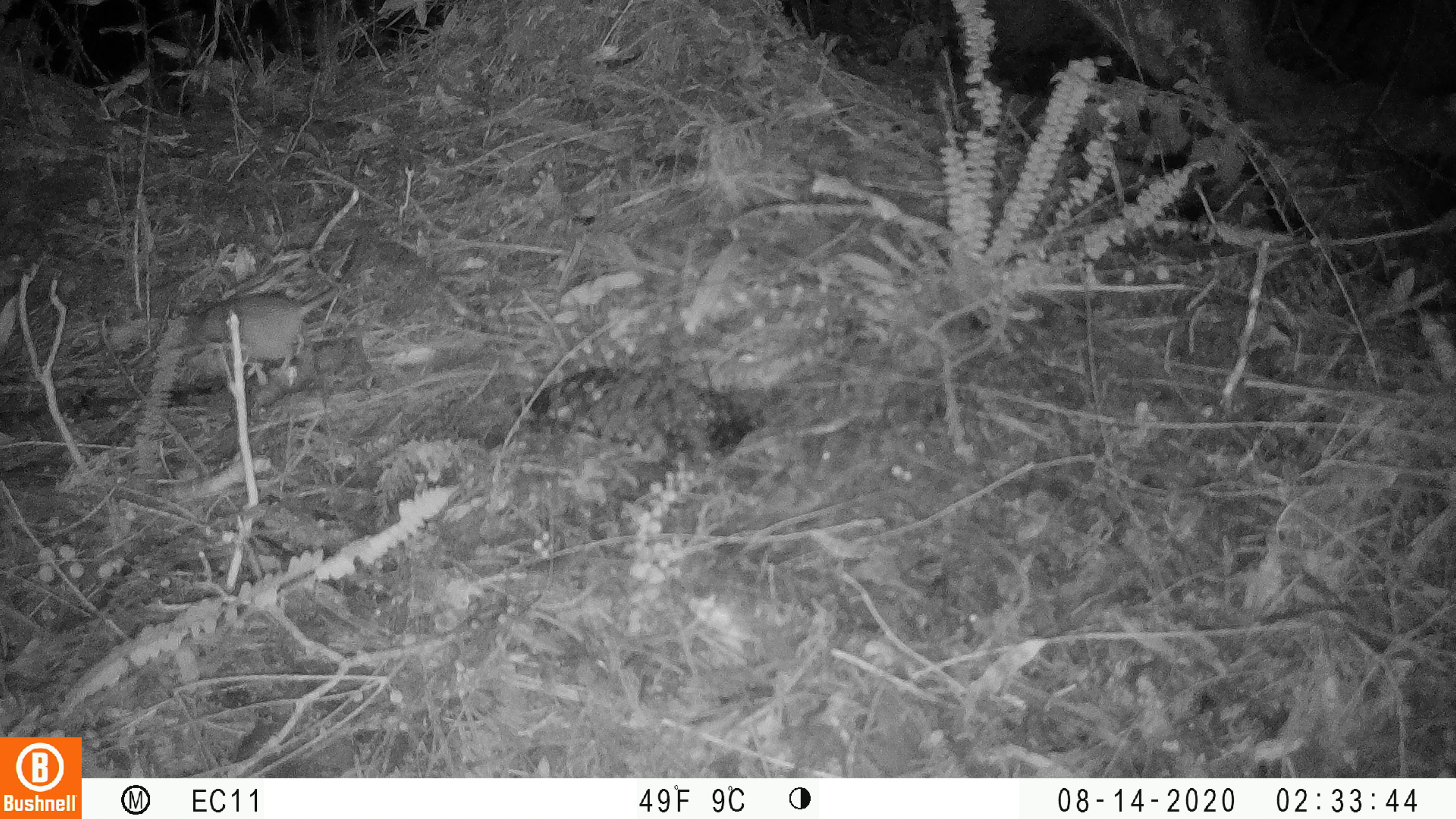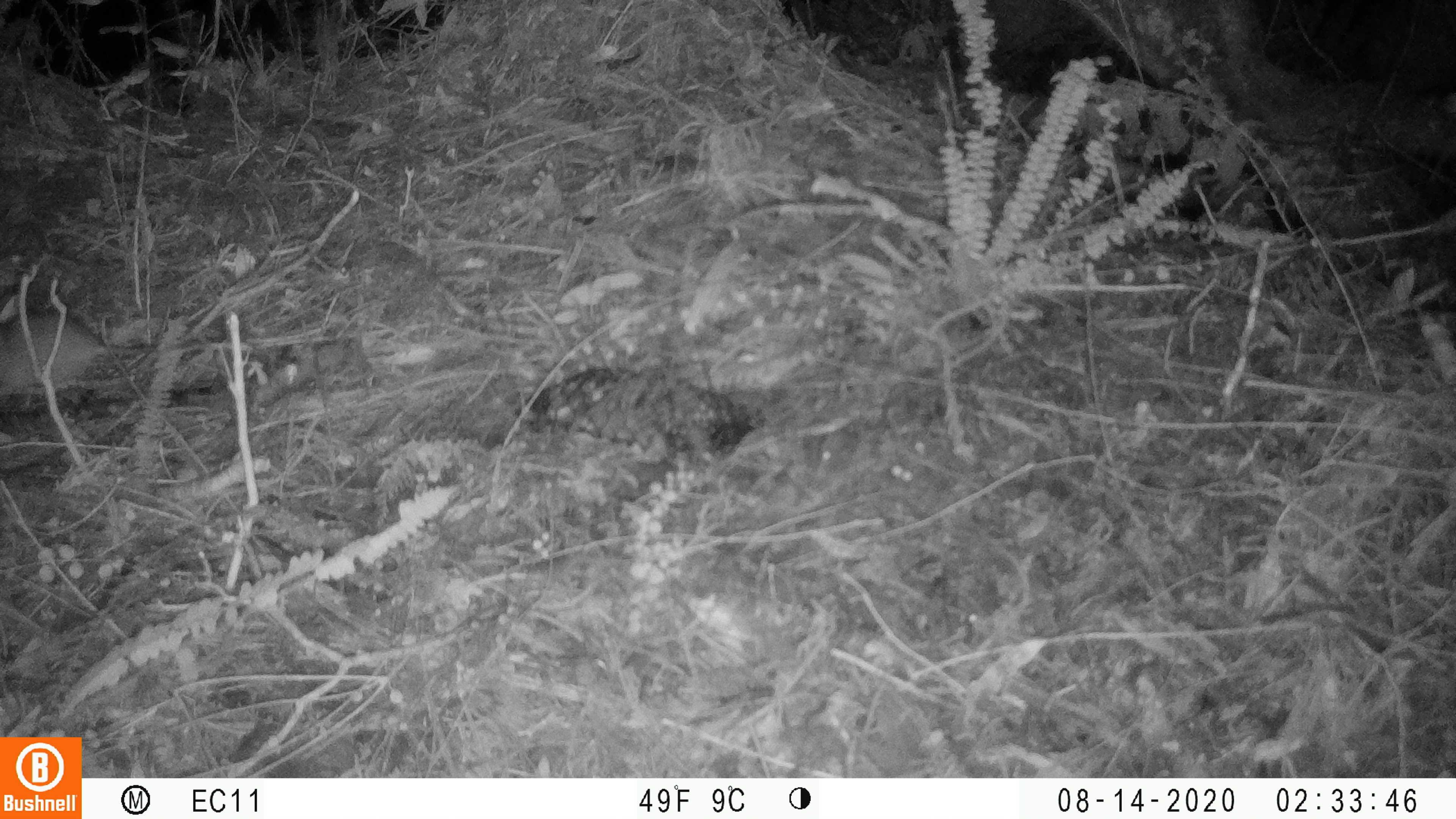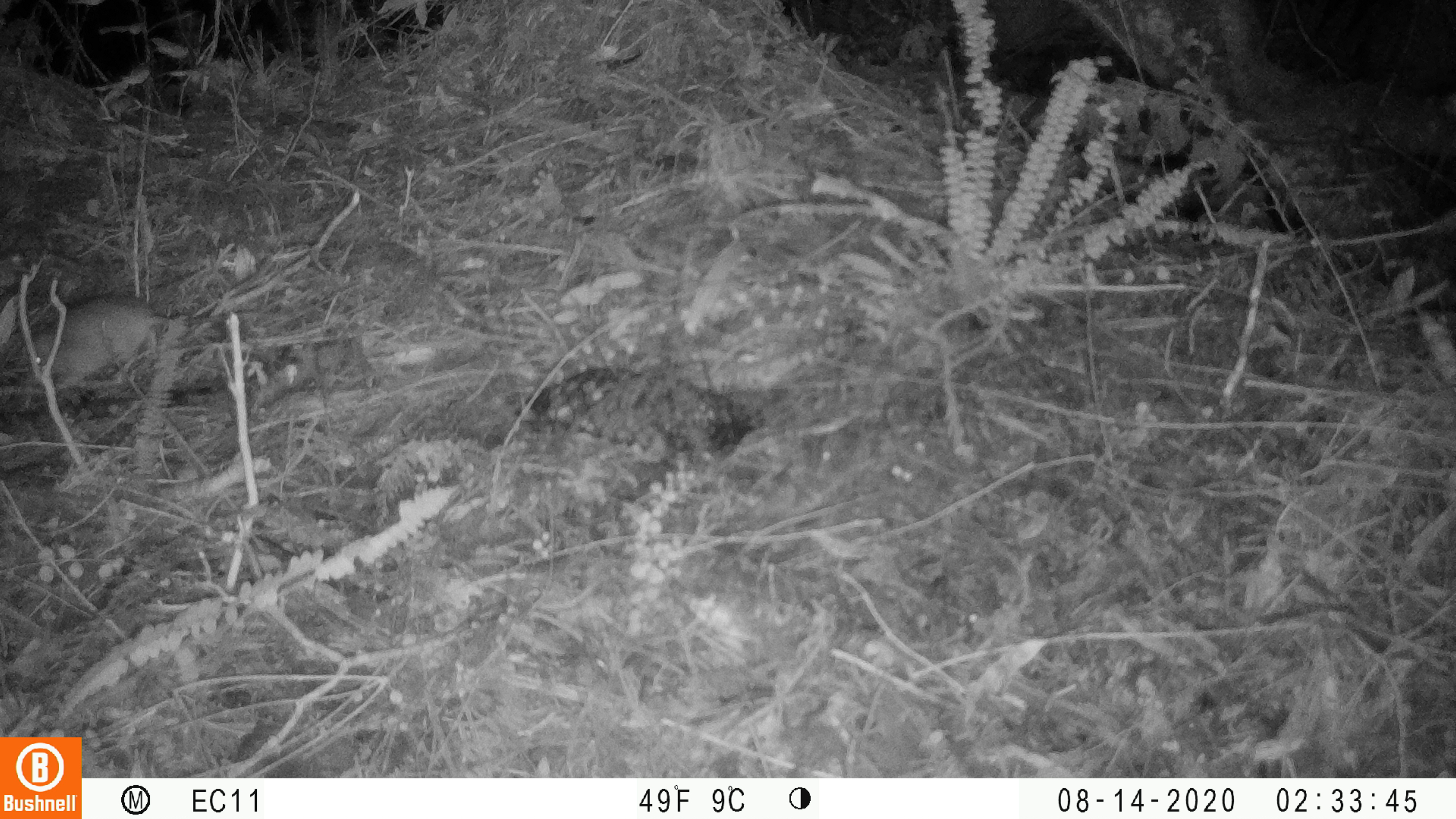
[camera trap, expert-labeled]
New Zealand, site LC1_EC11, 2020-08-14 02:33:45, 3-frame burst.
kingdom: Animalia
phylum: Chordata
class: Mammalia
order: Rodentia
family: Muridae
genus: Rattus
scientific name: Rattus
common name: rat